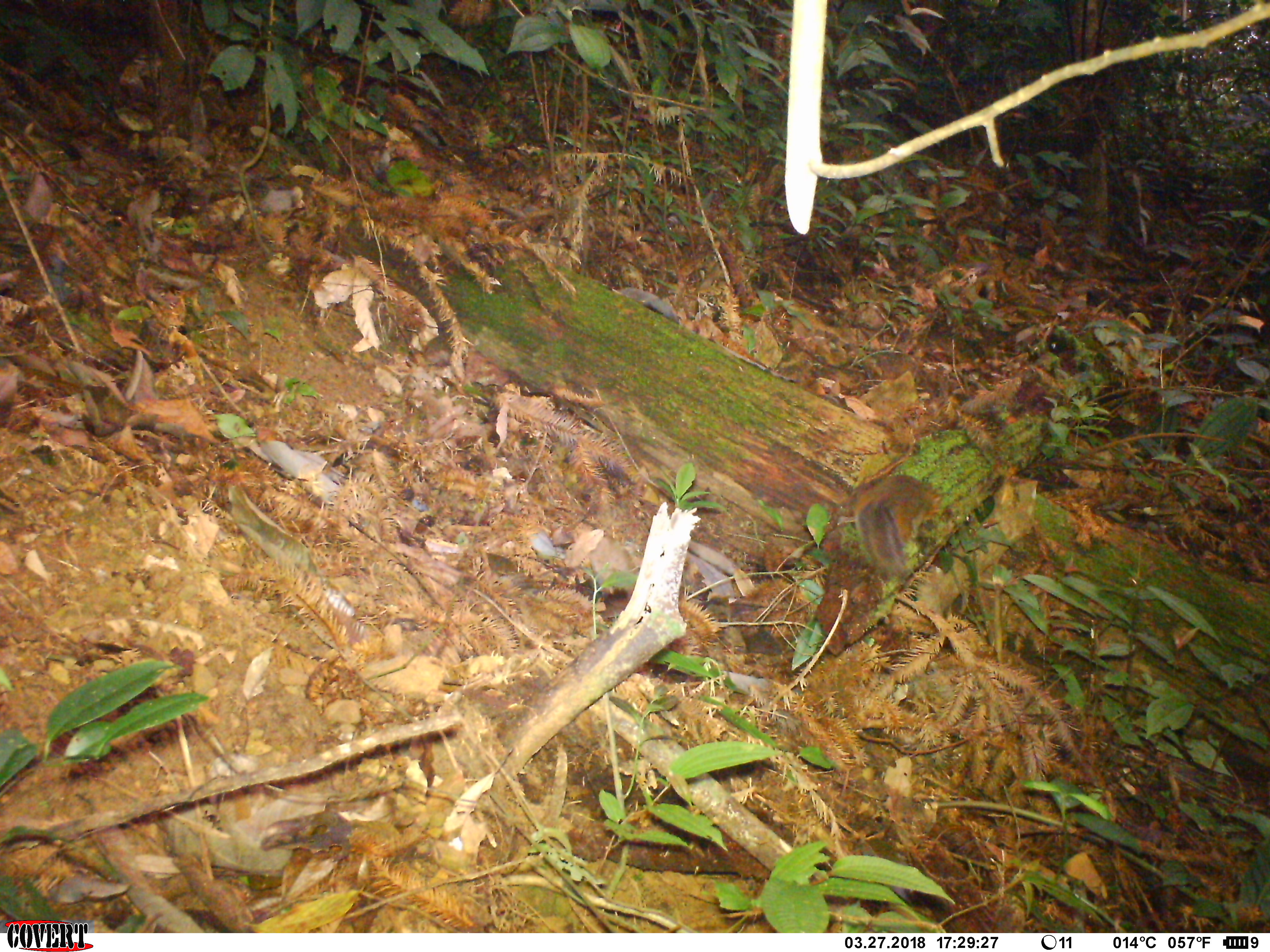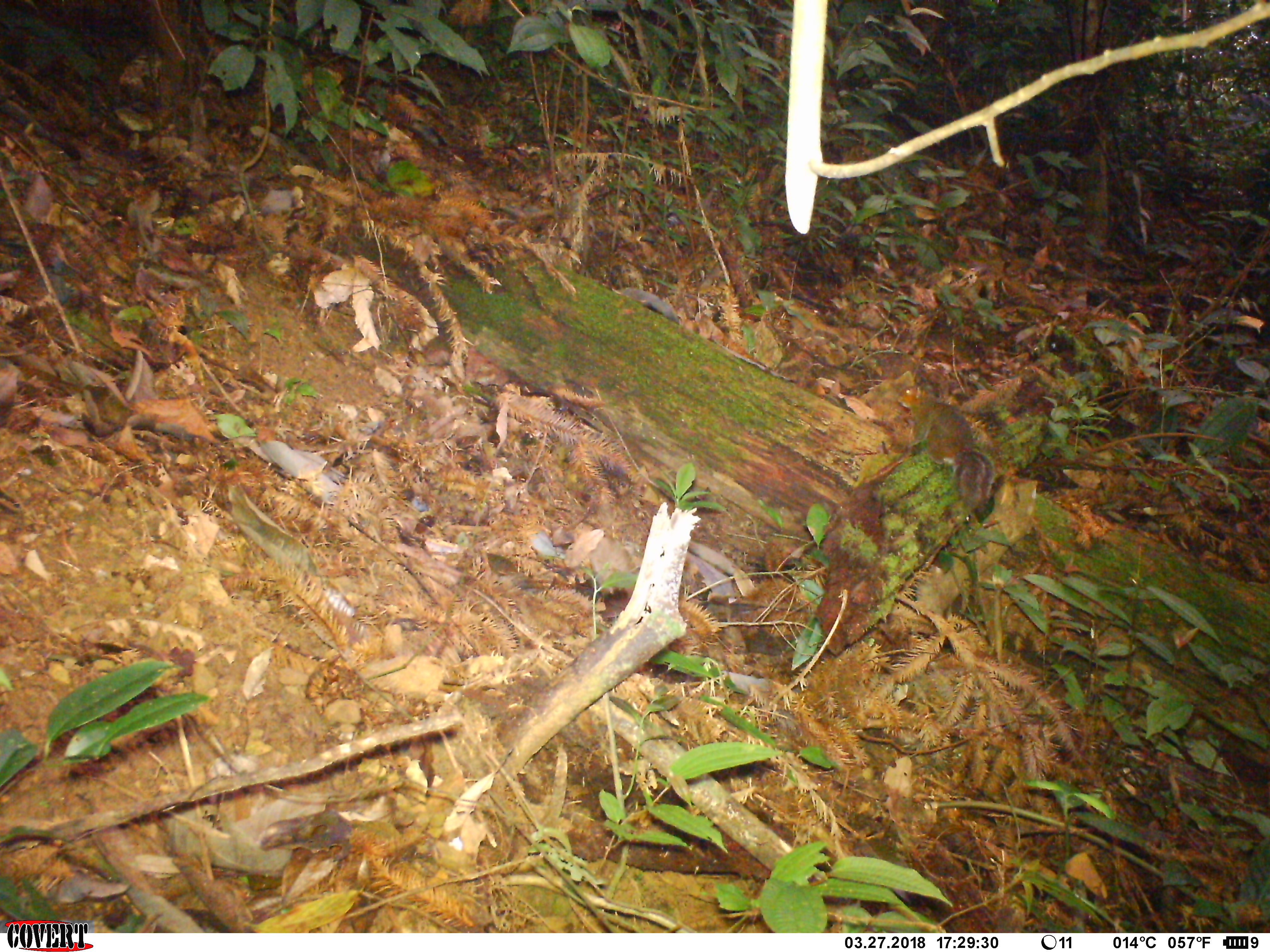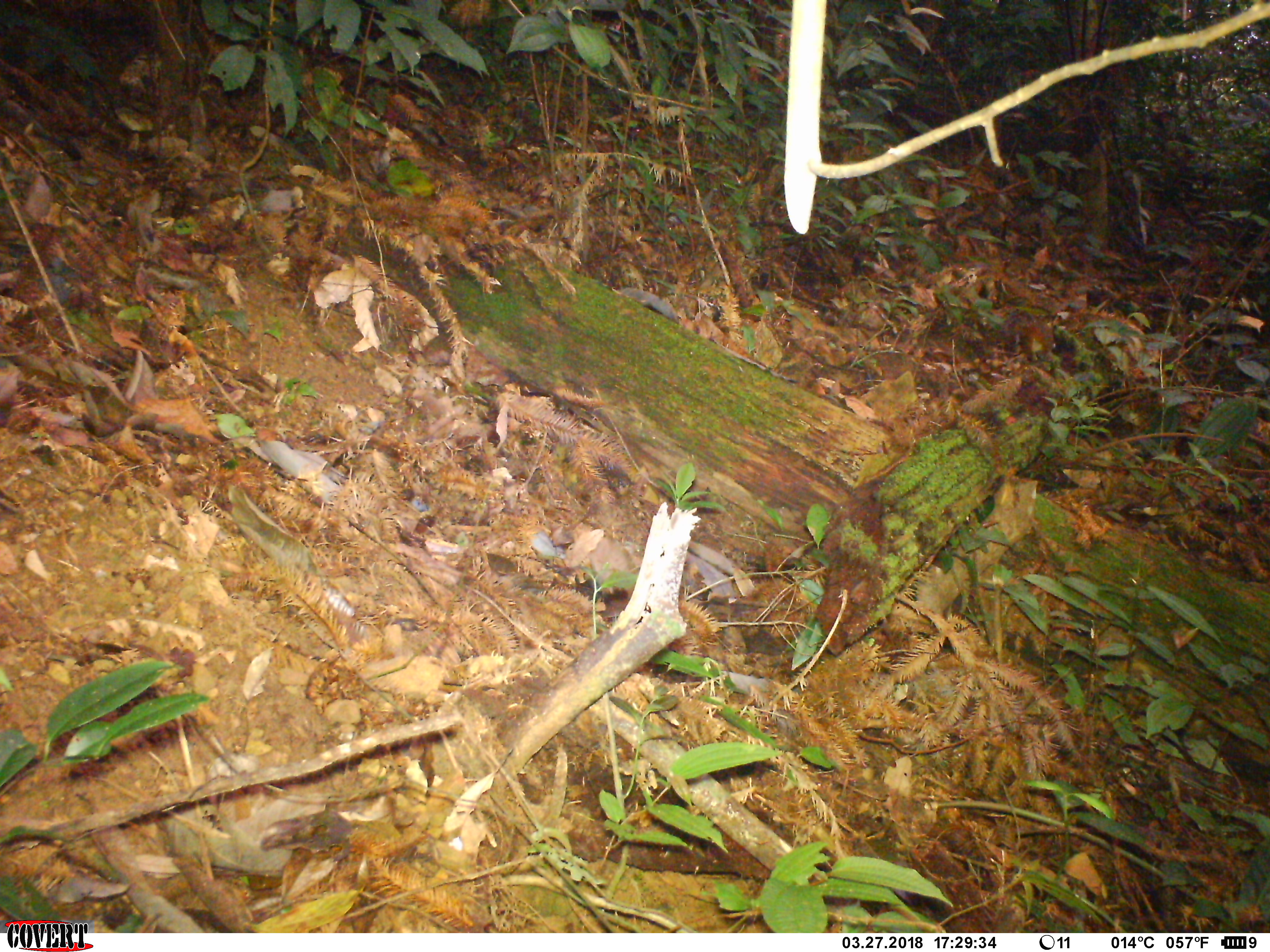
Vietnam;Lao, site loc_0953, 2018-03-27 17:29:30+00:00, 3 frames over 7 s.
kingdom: Animalia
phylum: Chordata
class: Mammalia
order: Rodentia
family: Sciuridae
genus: Dremomys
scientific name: Dremomys rufigenis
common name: red-cheeked squirrel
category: red cheeked squirrel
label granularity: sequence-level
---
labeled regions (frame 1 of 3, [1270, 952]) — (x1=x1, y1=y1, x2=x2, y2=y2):
red cheeked squirrel: (x1=853, y1=474, x2=944, y2=583)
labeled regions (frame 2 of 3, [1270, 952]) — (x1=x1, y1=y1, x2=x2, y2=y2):
red cheeked squirrel: (x1=897, y1=381, x2=995, y2=512)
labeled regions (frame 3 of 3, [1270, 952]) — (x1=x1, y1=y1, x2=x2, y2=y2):
red cheeked squirrel: (x1=999, y1=310, x2=1056, y2=362)